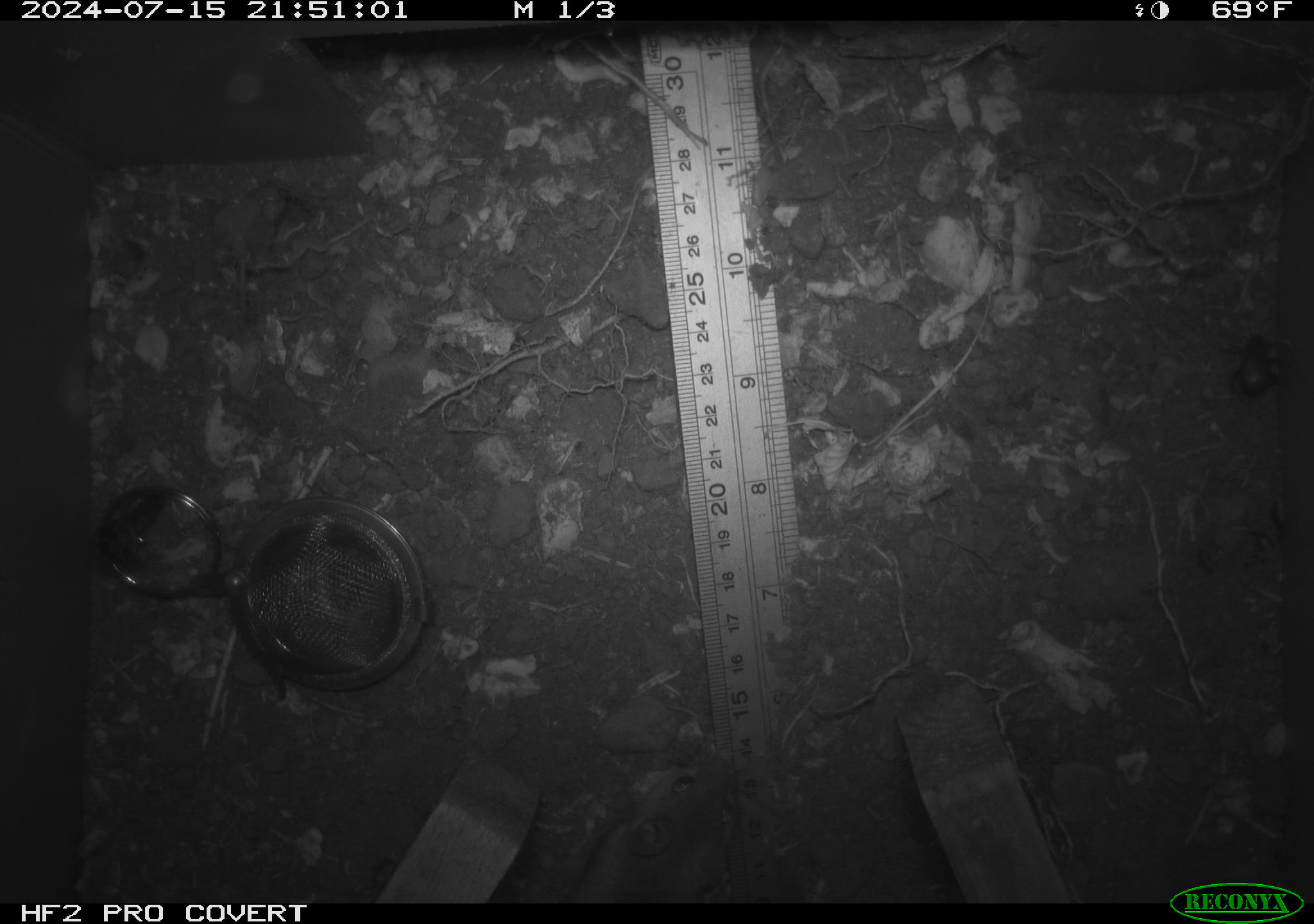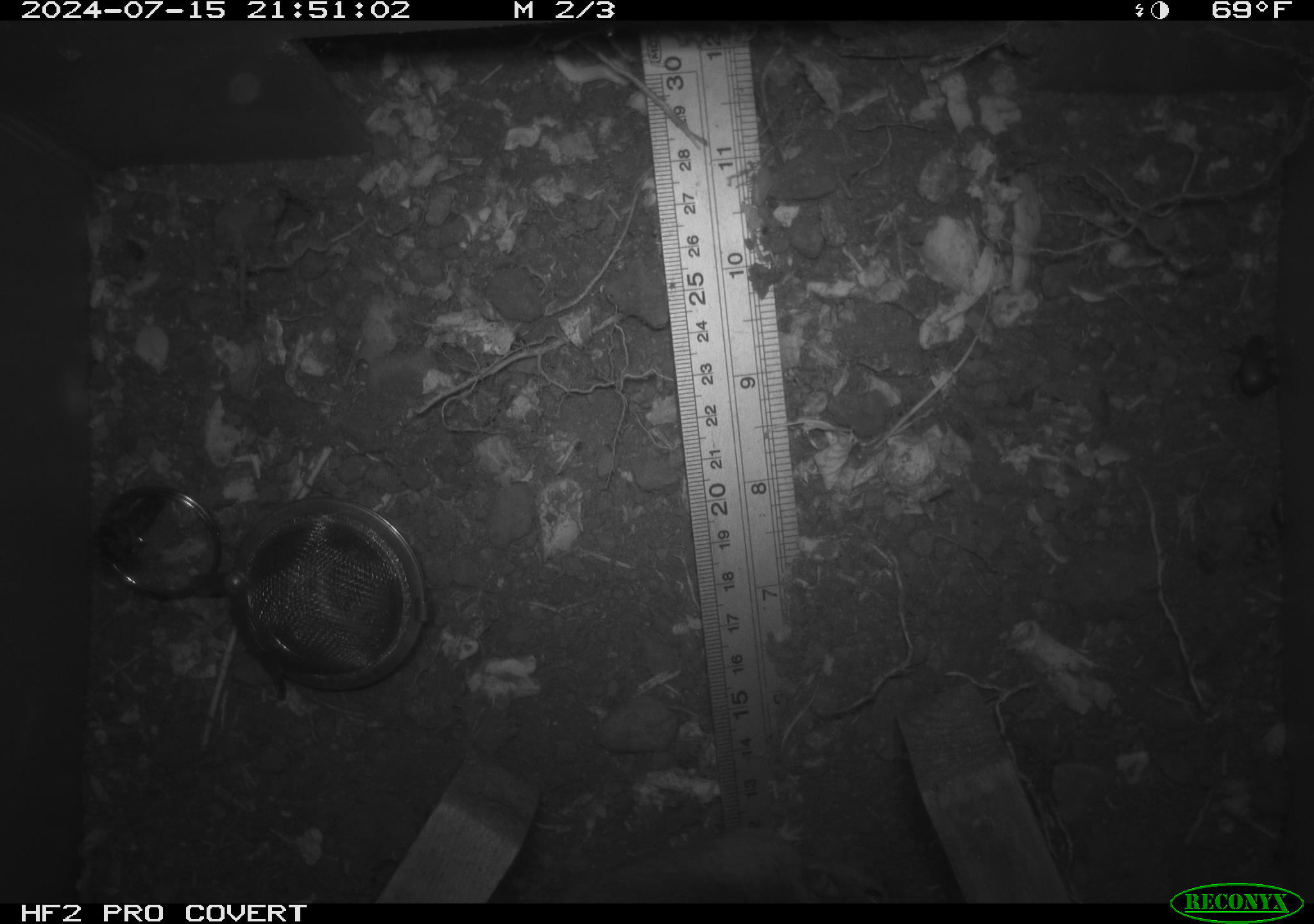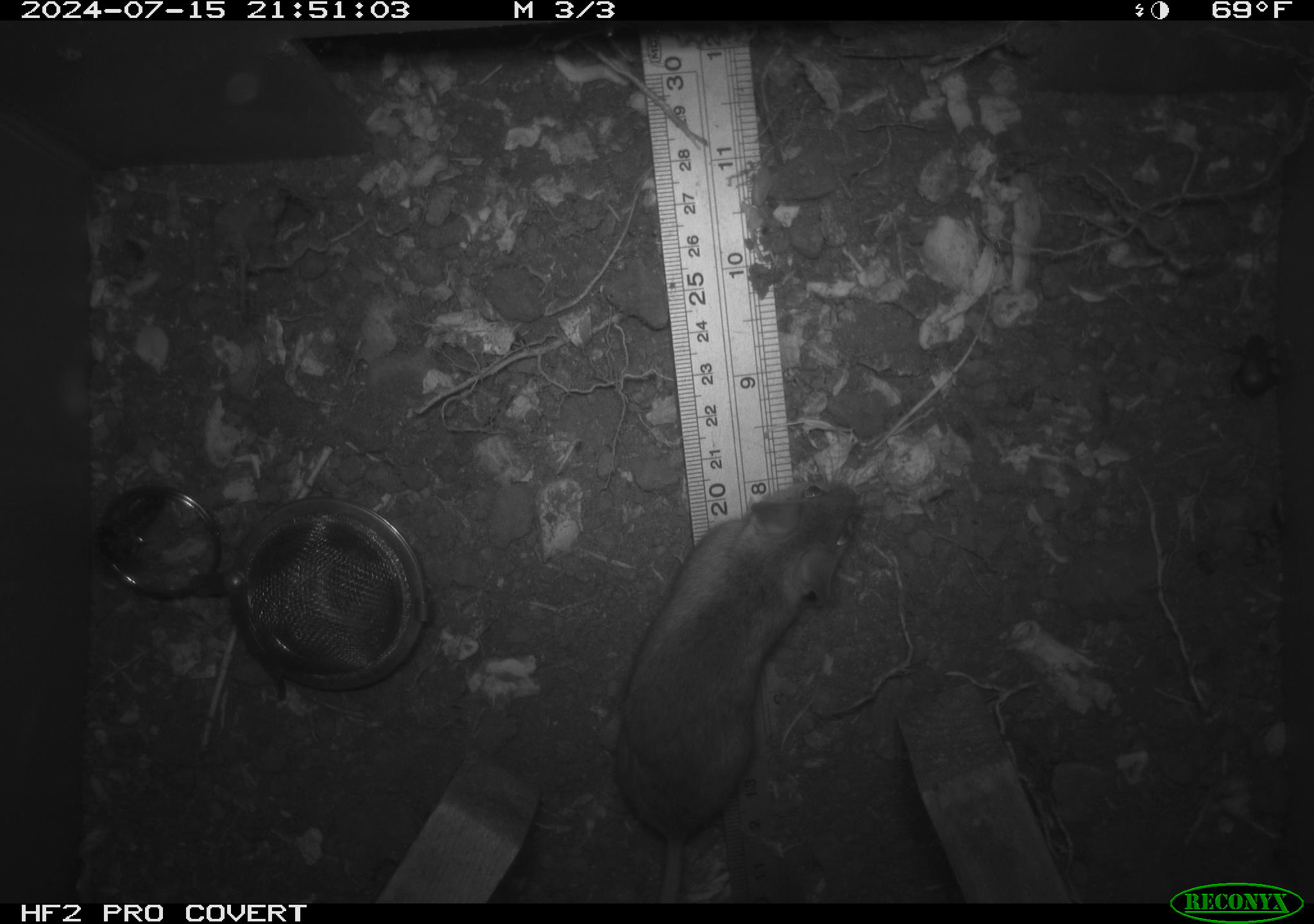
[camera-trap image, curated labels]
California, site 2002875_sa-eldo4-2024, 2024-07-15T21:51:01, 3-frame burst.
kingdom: Animalia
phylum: Chordata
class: Mammalia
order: Rodentia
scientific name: Rodentia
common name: rodent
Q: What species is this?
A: Rodent (Rodentia).